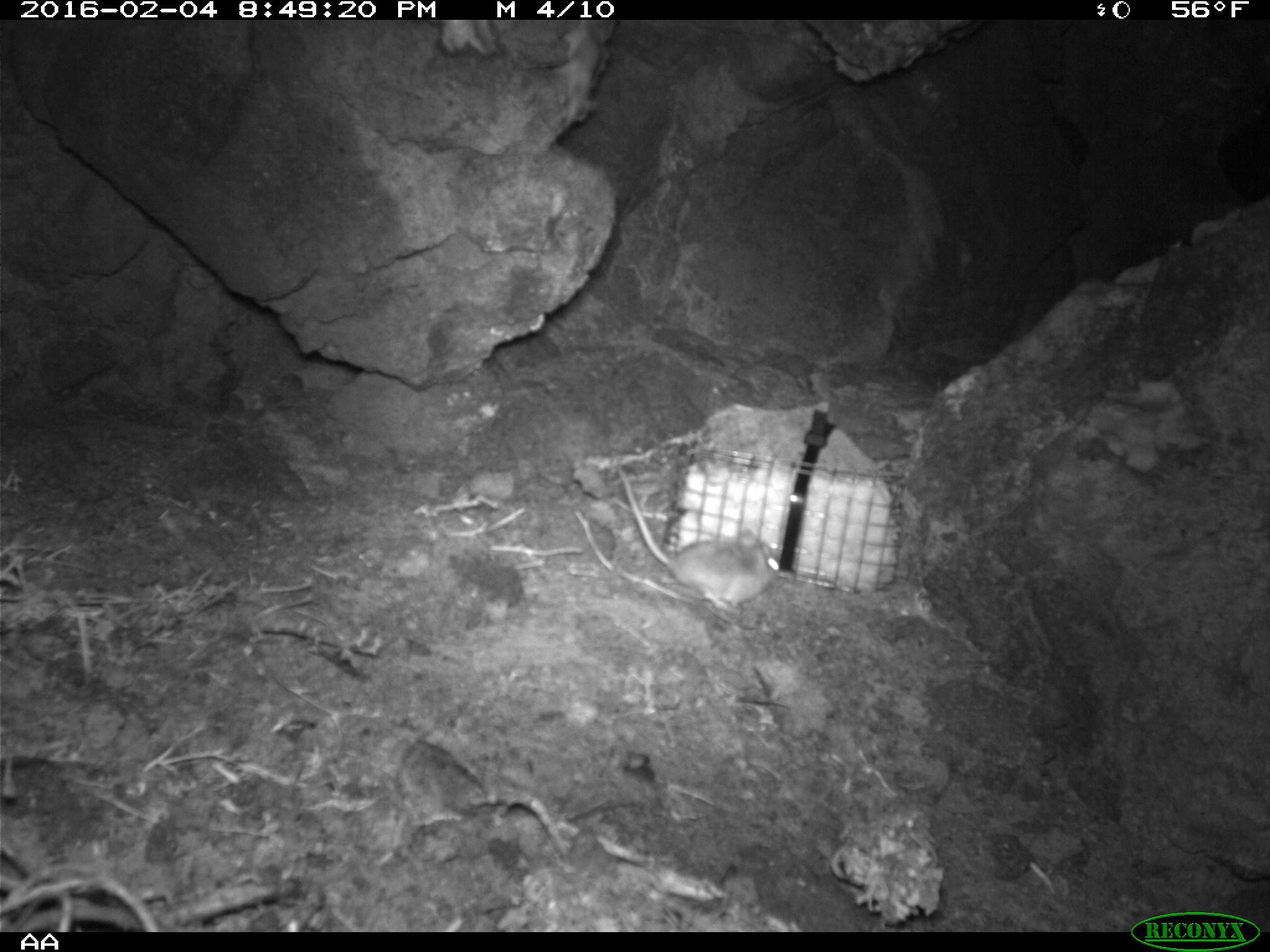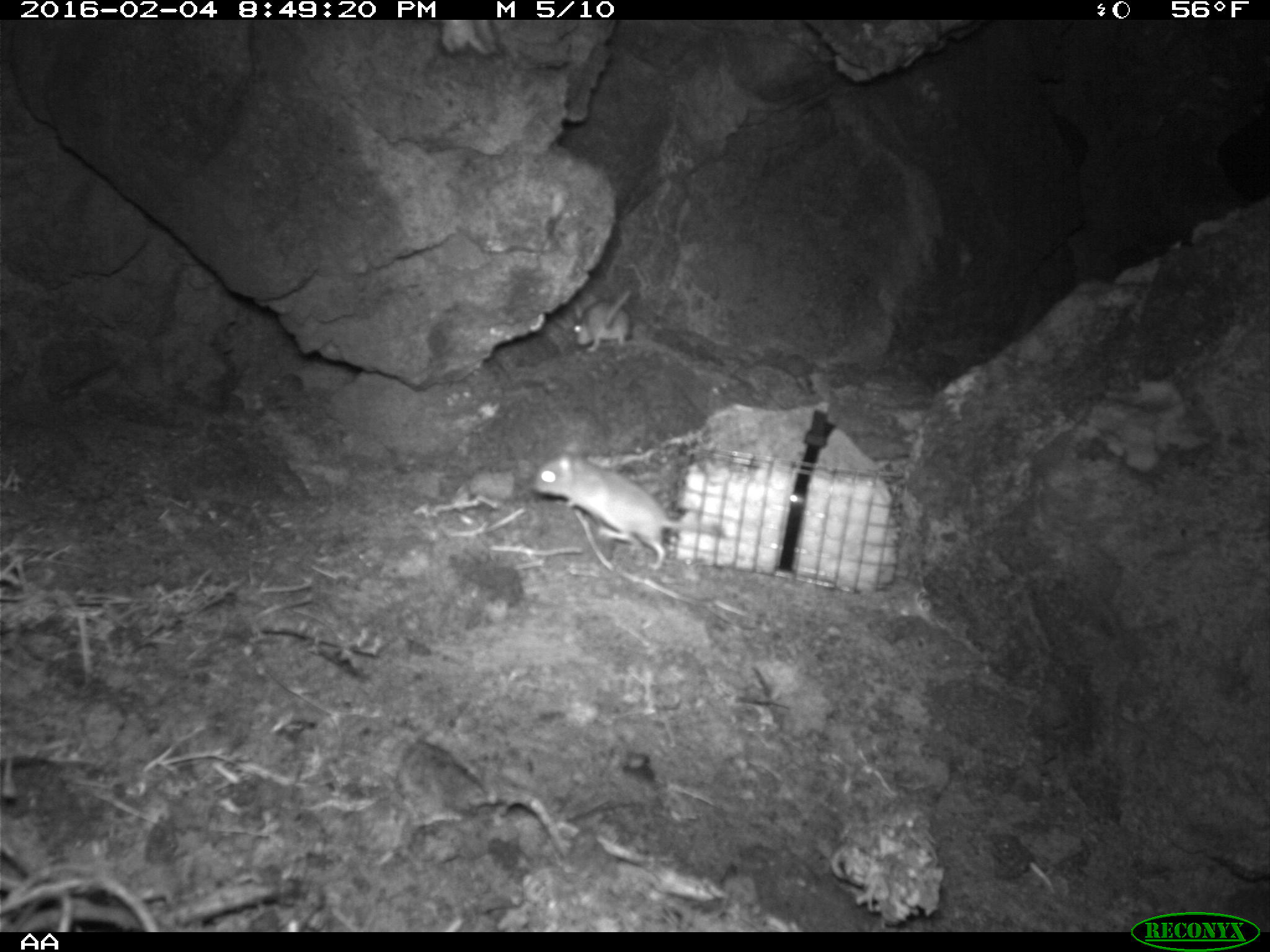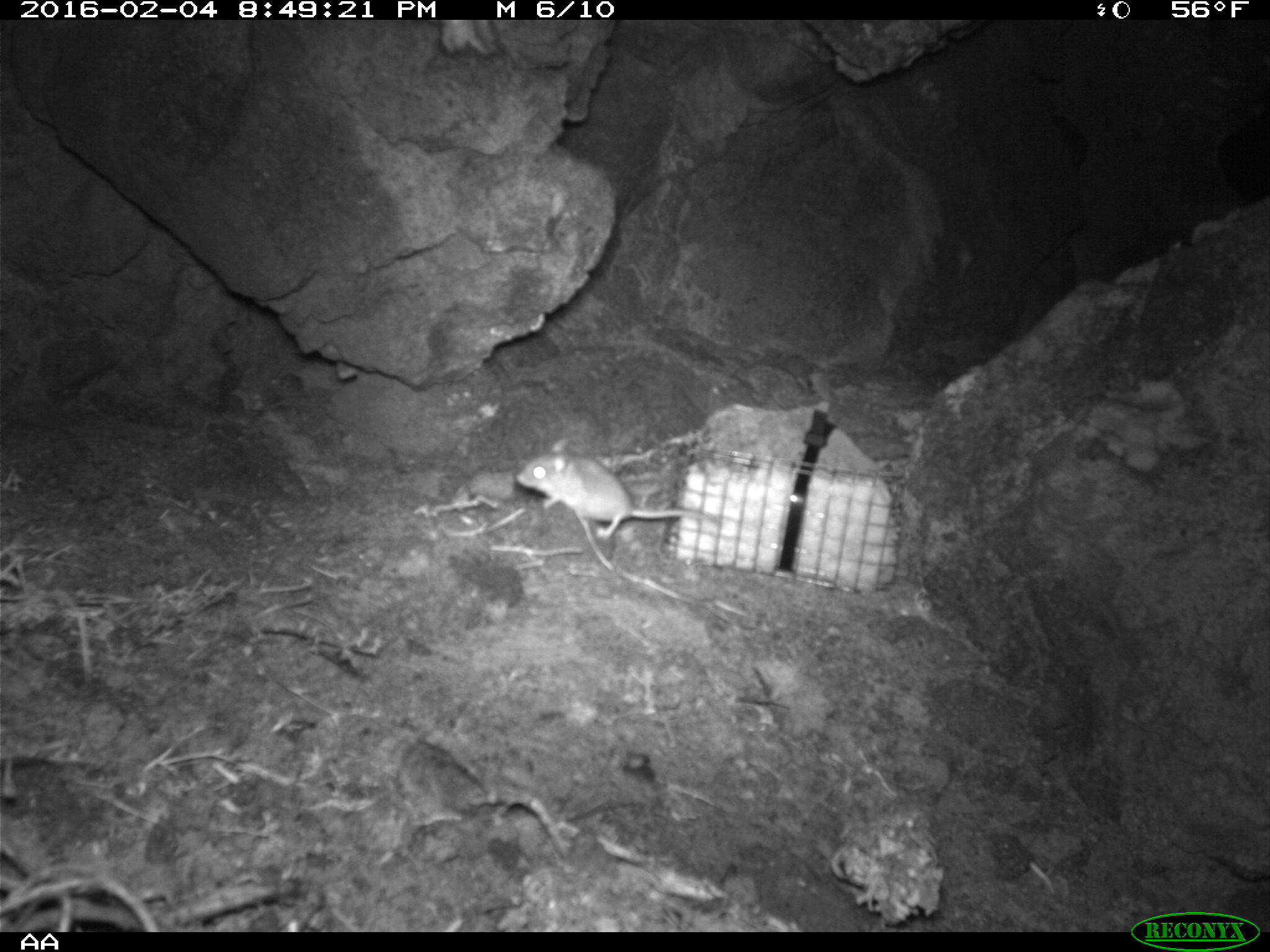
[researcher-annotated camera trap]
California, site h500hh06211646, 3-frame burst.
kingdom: Animalia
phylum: Chordata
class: Mammalia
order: Rodentia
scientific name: Rodentia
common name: rodent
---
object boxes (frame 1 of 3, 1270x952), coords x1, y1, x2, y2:
rodent: 615, 461, 784, 609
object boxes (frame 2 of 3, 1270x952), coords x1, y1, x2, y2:
rodent: 532, 444, 719, 570; 573, 288, 632, 353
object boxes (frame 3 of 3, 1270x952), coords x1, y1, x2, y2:
rodent: 517, 436, 686, 538